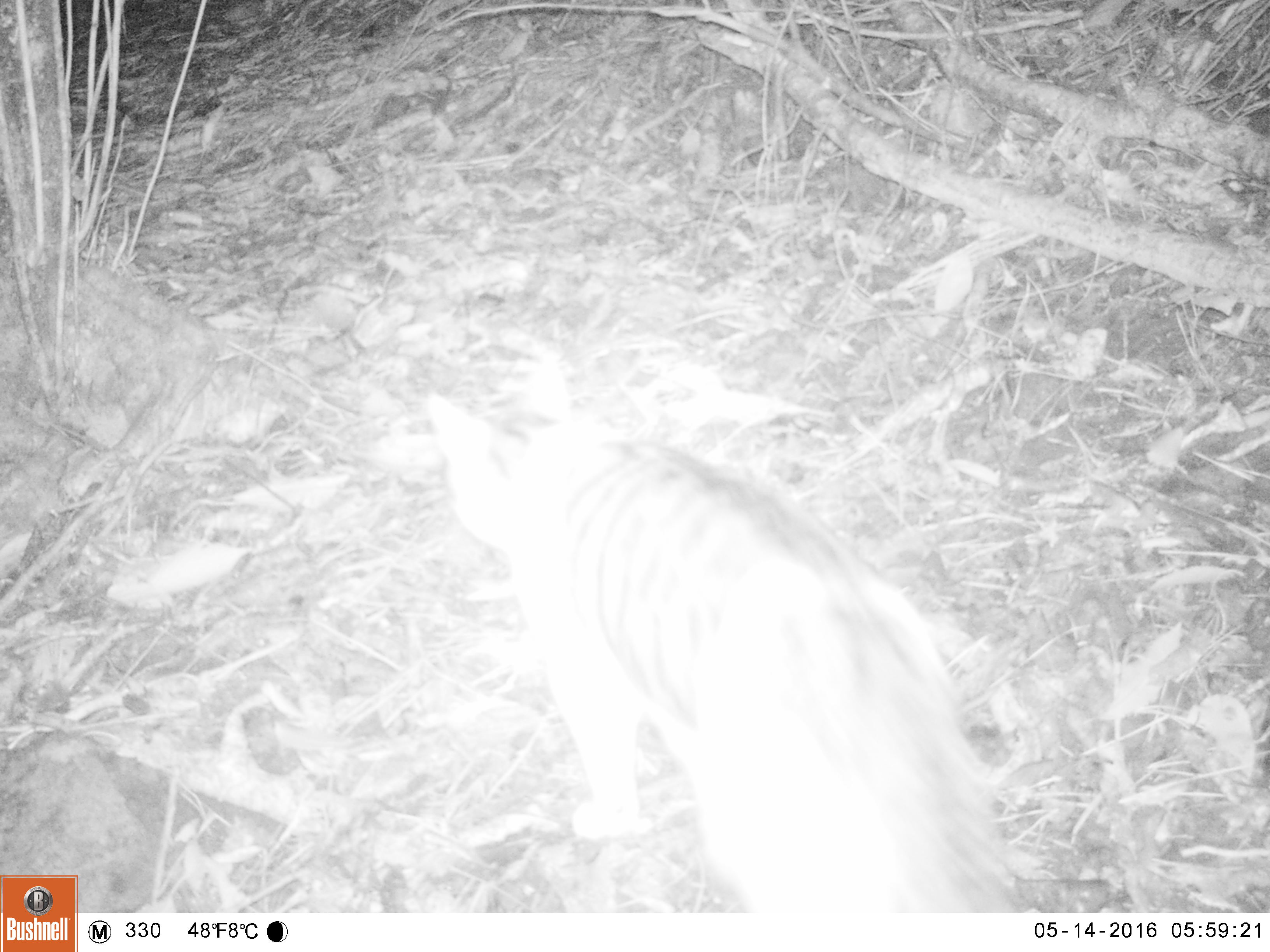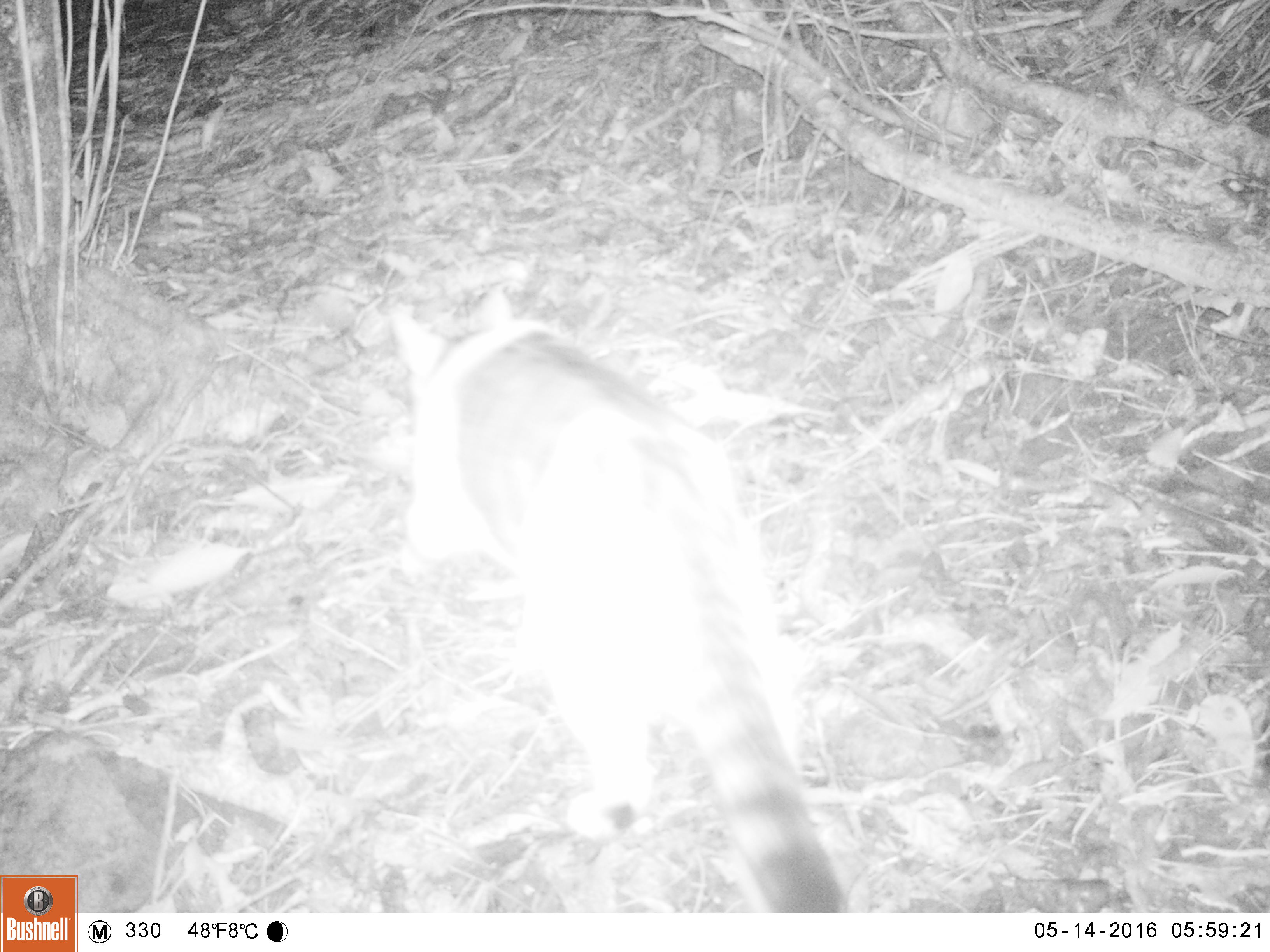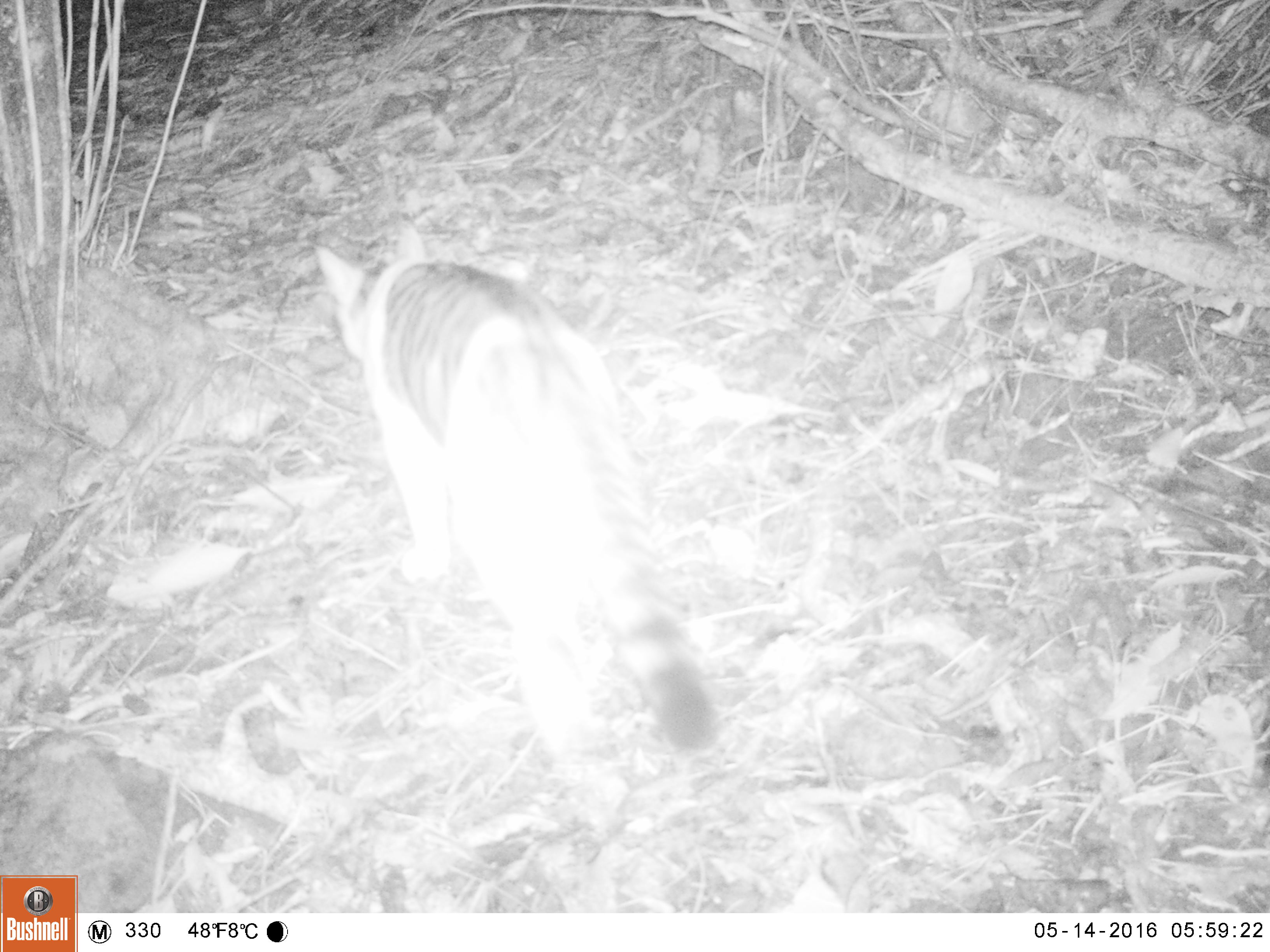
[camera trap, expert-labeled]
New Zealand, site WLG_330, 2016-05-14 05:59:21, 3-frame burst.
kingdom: Animalia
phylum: Chordata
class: Mammalia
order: Carnivora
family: Felidae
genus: Felis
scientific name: Felis catus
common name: domestic cat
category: cat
Cat (domestic cat) (Felis catus).